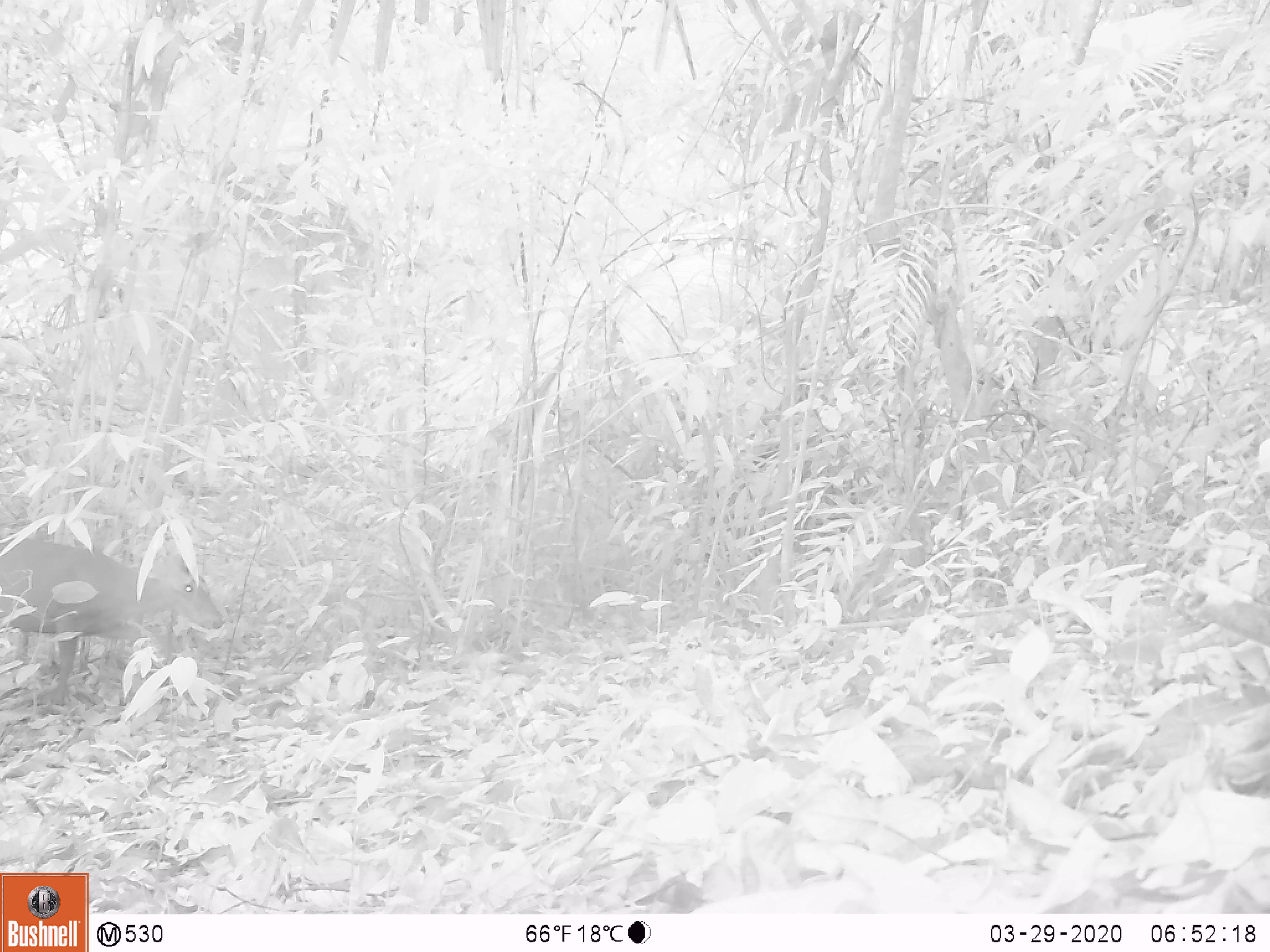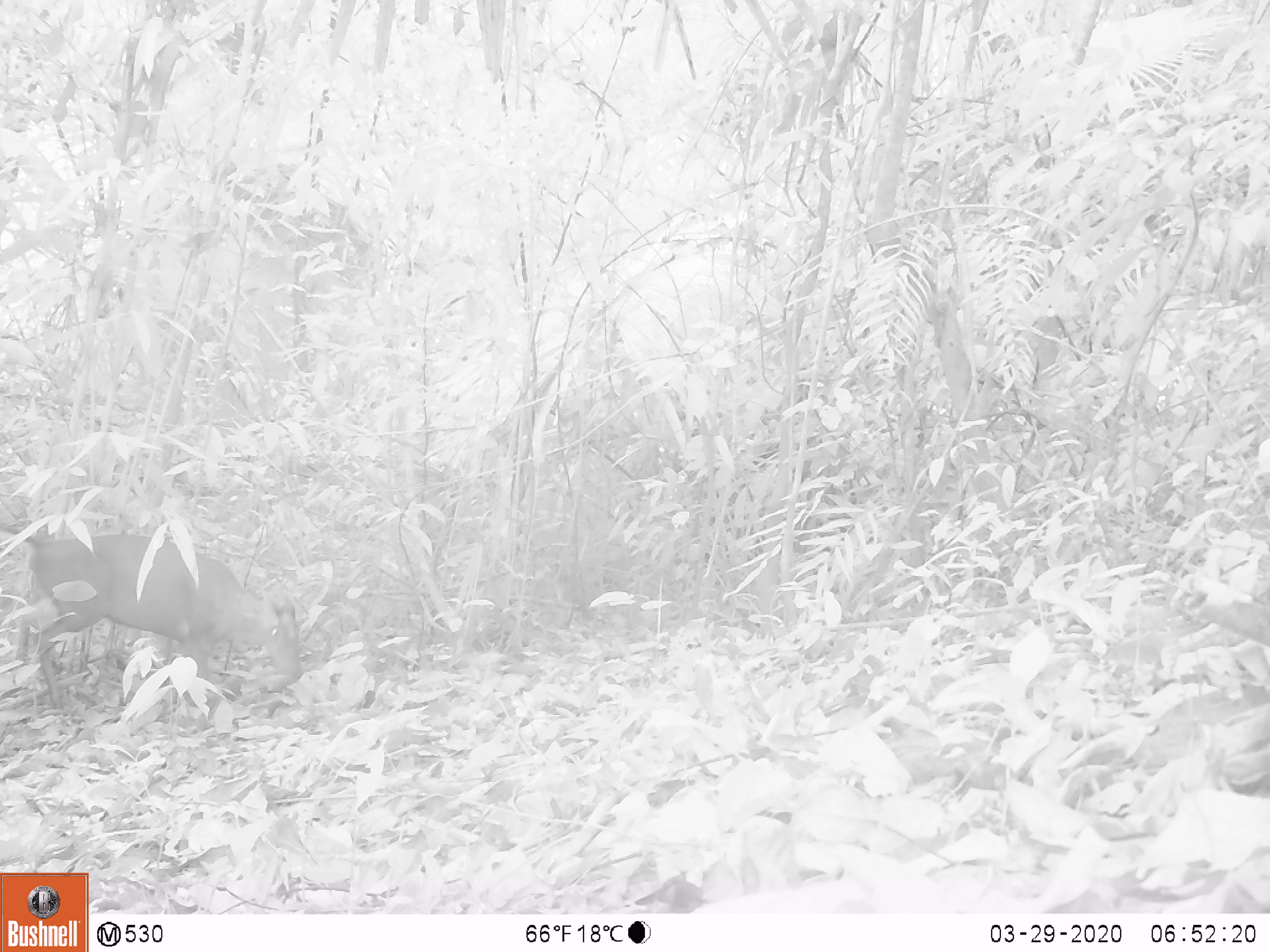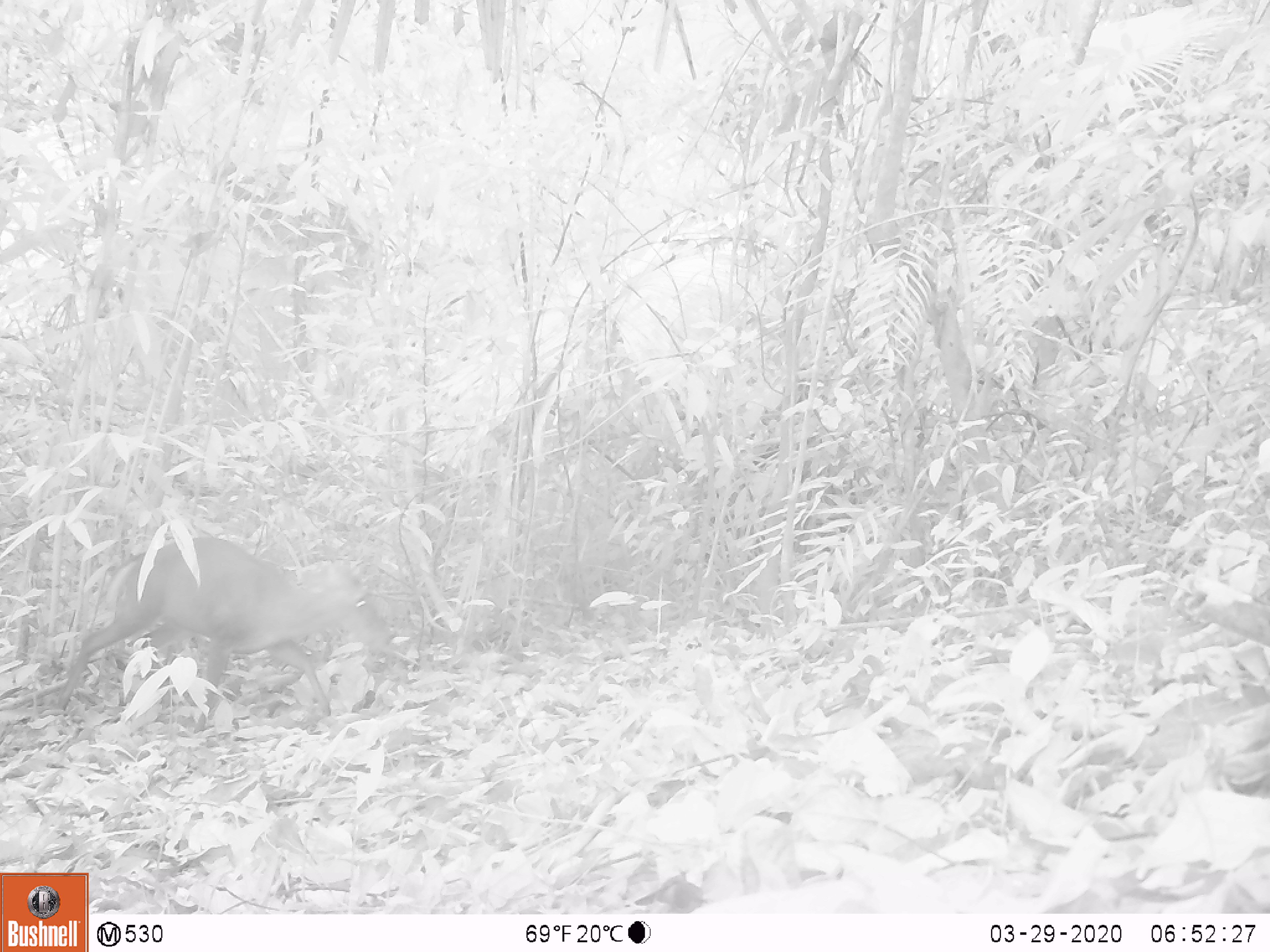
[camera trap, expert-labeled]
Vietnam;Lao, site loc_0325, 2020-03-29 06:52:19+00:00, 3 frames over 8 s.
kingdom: Animalia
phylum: Chordata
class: Mammalia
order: Artiodactyla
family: Cervidae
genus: Muntiacus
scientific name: Muntiacus rooseveltorum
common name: roosevelt's muntjac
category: roosevelts muntjac group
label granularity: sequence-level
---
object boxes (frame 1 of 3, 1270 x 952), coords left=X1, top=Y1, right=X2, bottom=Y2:
roosevelts muntjac group: left=0, top=536, right=224, bottom=712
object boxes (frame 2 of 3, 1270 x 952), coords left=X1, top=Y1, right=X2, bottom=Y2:
roosevelts muntjac group: left=0, top=522, right=298, bottom=708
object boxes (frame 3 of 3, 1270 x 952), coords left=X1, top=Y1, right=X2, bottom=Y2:
roosevelts muntjac group: left=56, top=537, right=393, bottom=716